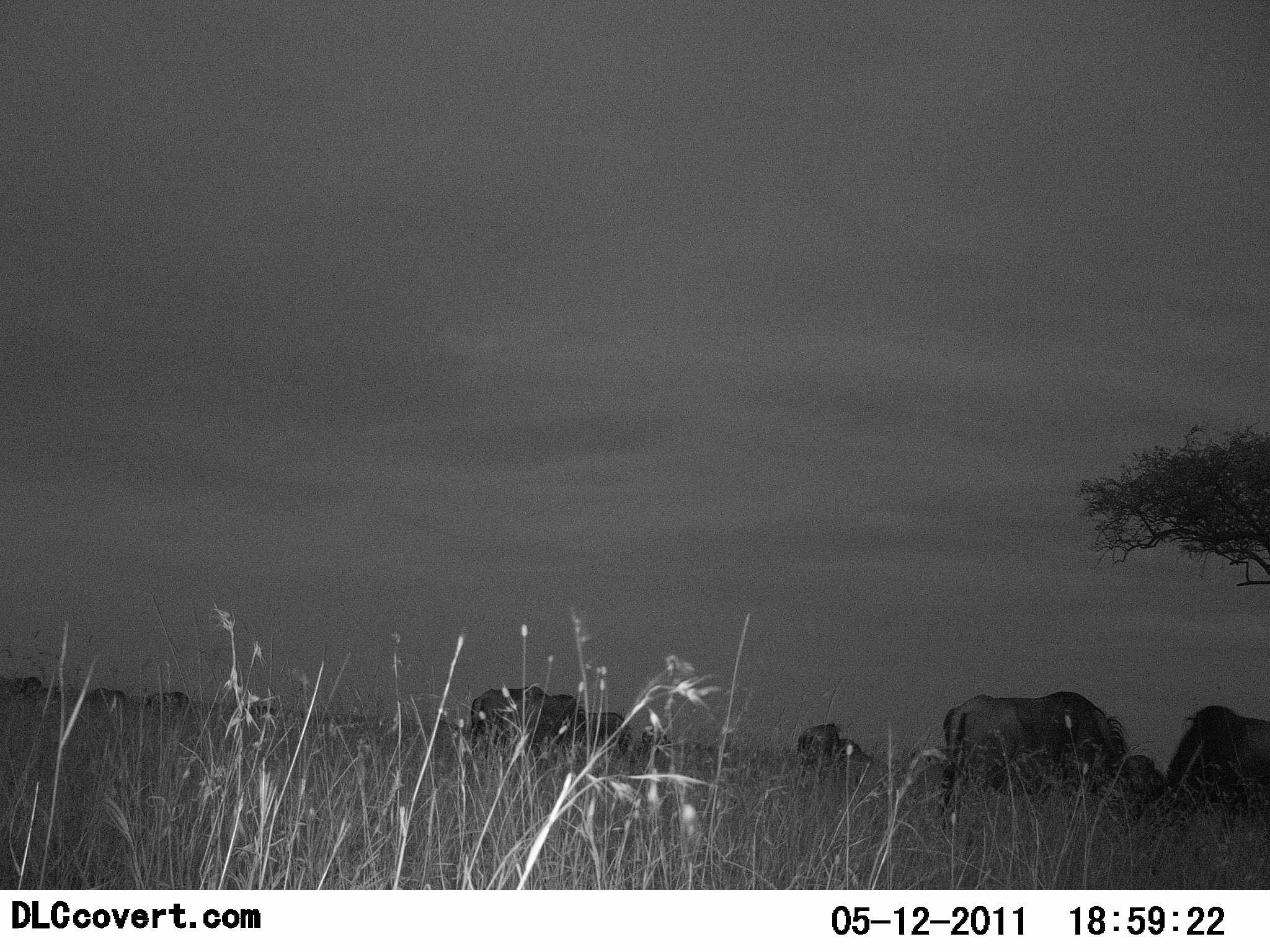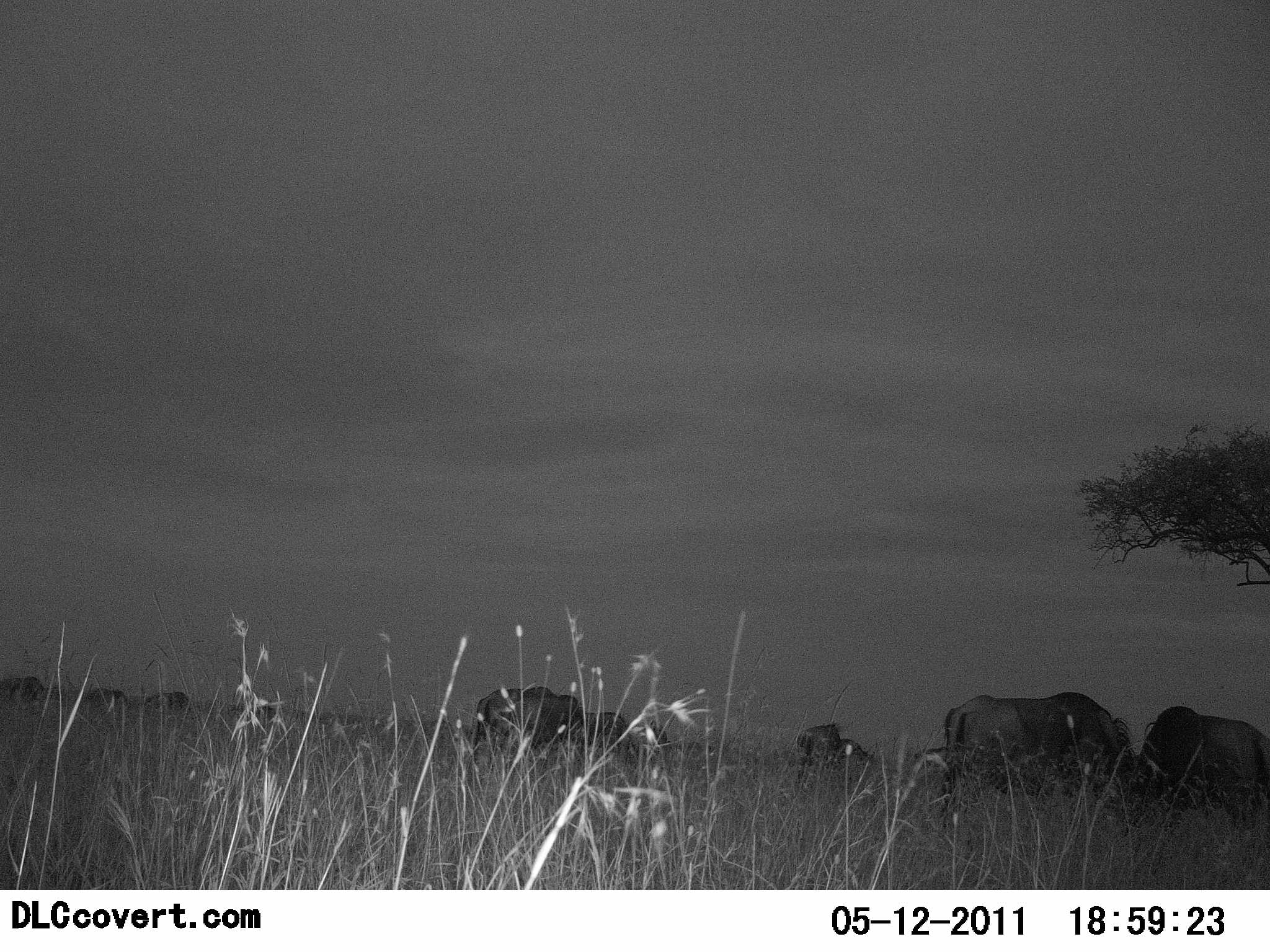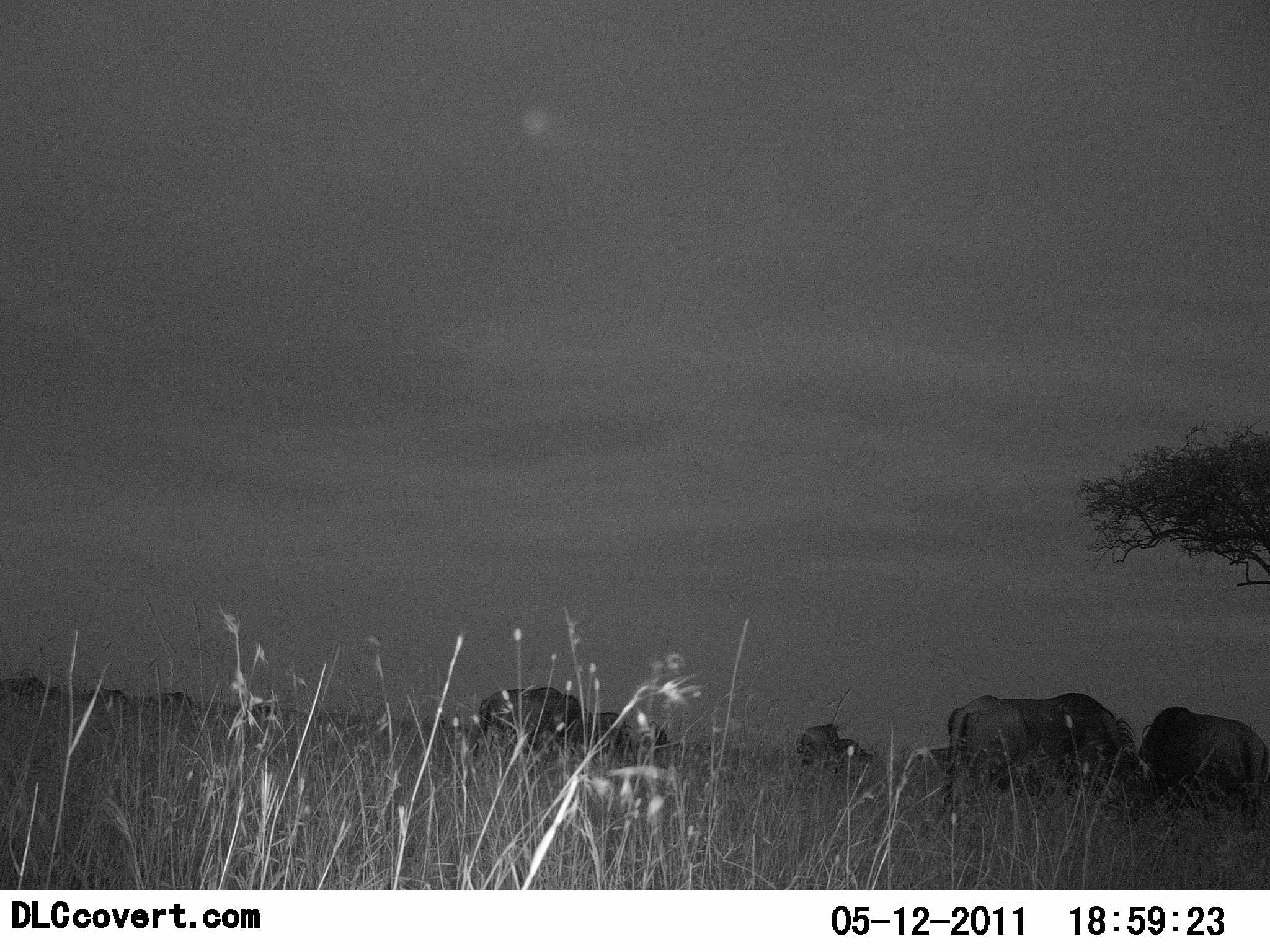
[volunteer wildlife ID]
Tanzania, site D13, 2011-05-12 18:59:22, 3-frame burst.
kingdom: Animalia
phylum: Chordata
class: Mammalia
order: Artiodactyla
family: Bovidae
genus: Connochaetes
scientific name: Connochaetes taurinus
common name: blue wildebeest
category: wildebeest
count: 10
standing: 55%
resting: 9%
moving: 27%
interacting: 0%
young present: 0%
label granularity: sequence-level